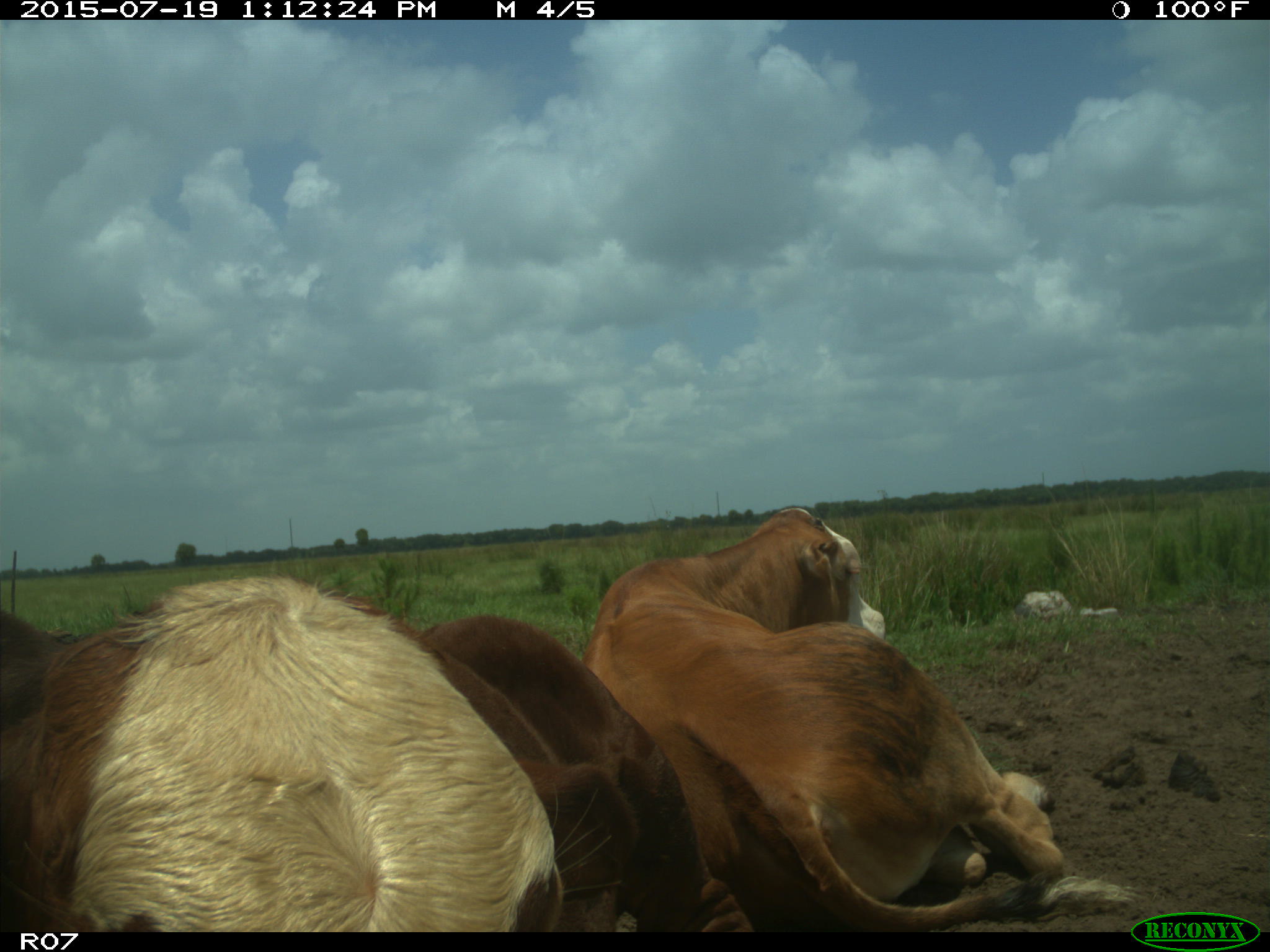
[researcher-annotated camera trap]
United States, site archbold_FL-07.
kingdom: Animalia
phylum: Chordata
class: Mammalia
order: Artiodactyla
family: Bovidae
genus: Bos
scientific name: Bos taurus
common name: domestic cow